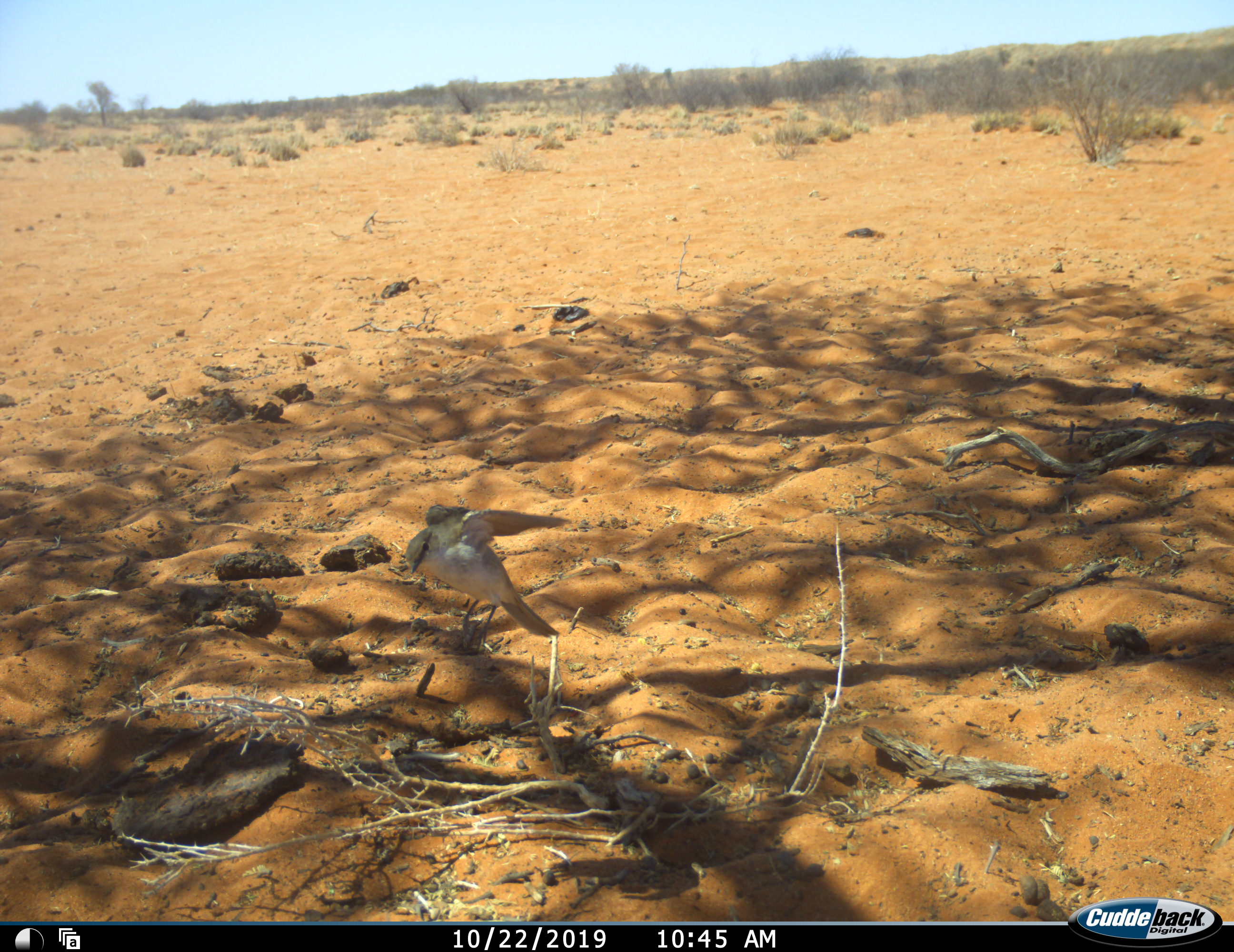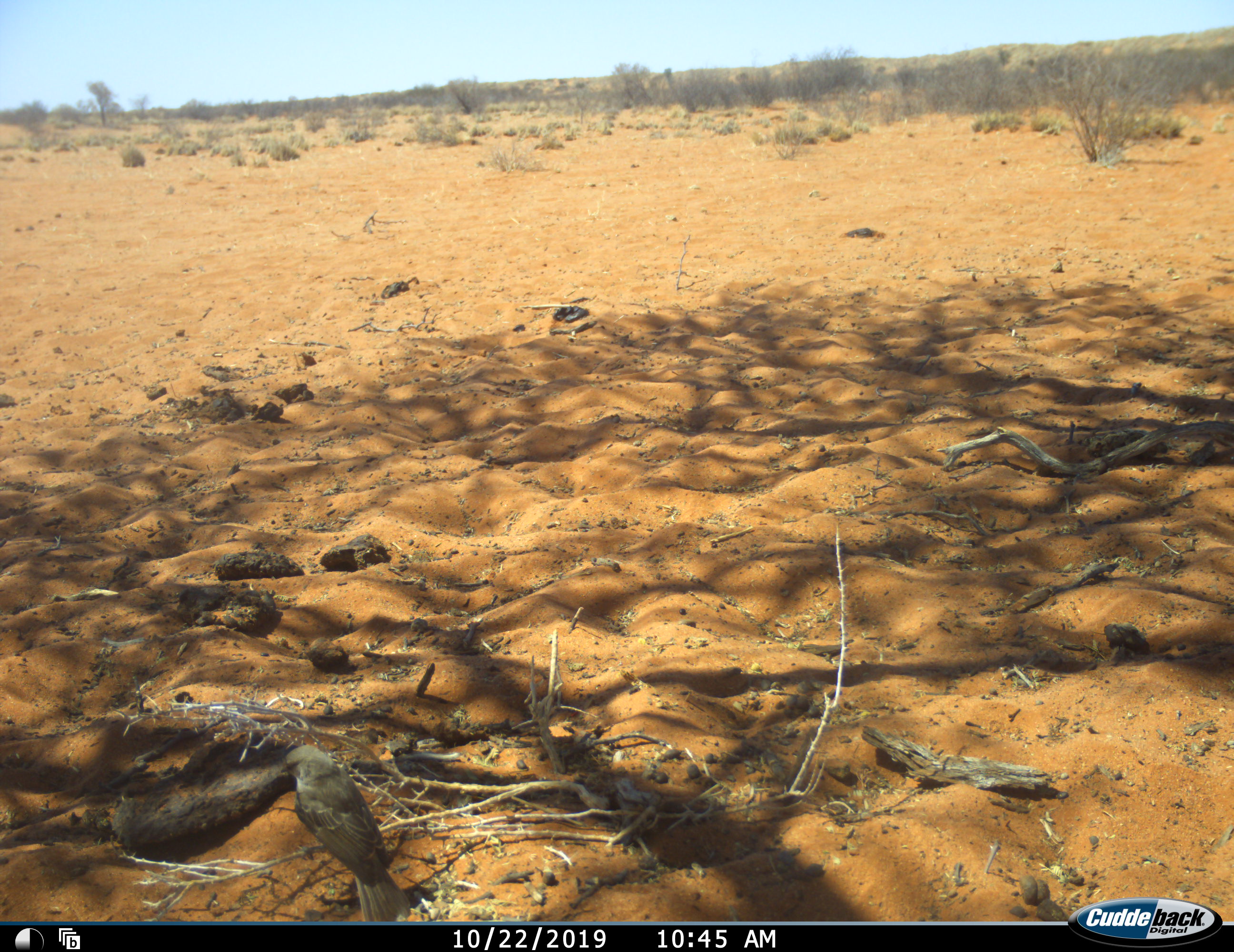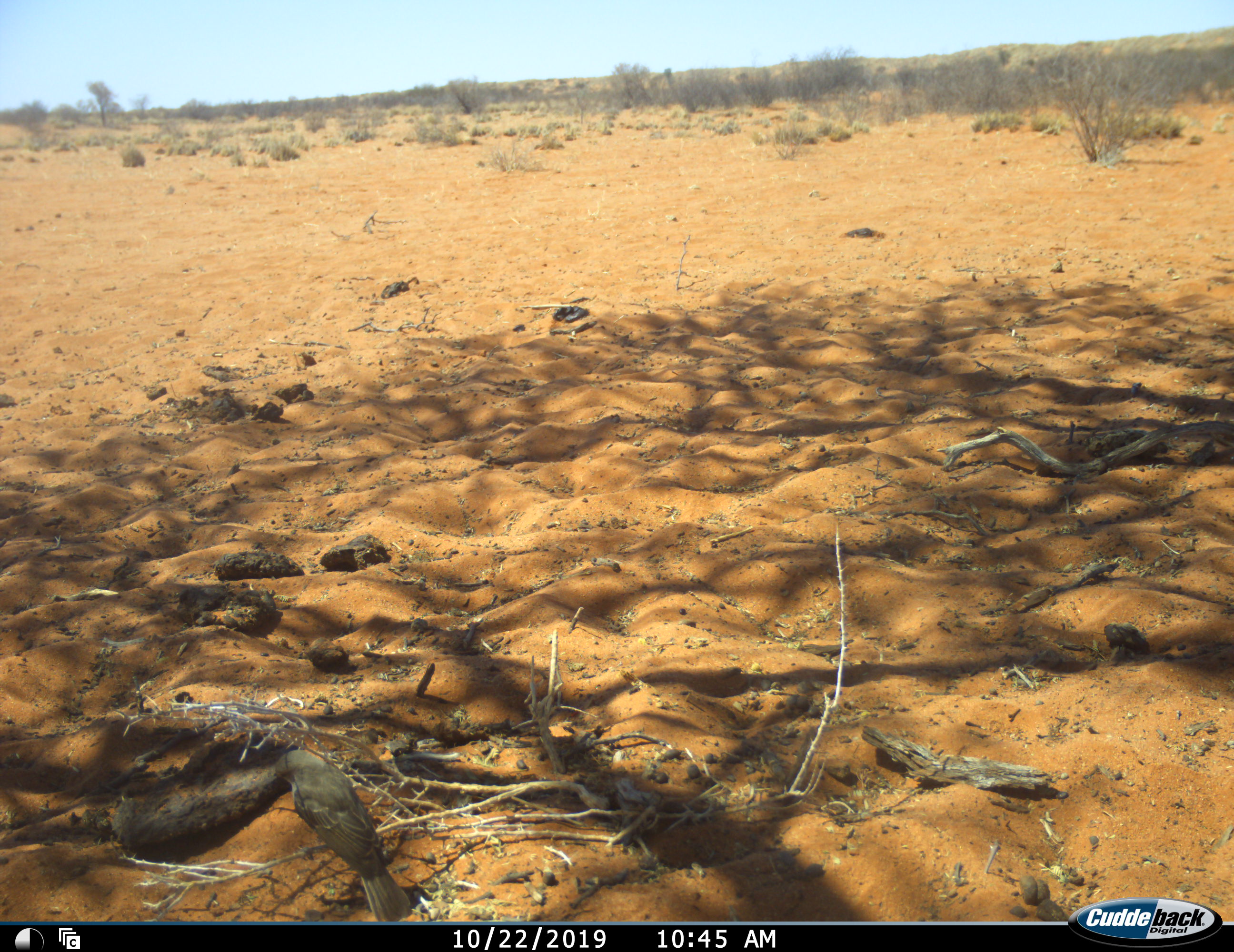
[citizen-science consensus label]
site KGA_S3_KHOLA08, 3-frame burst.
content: unidentified animal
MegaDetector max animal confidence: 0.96